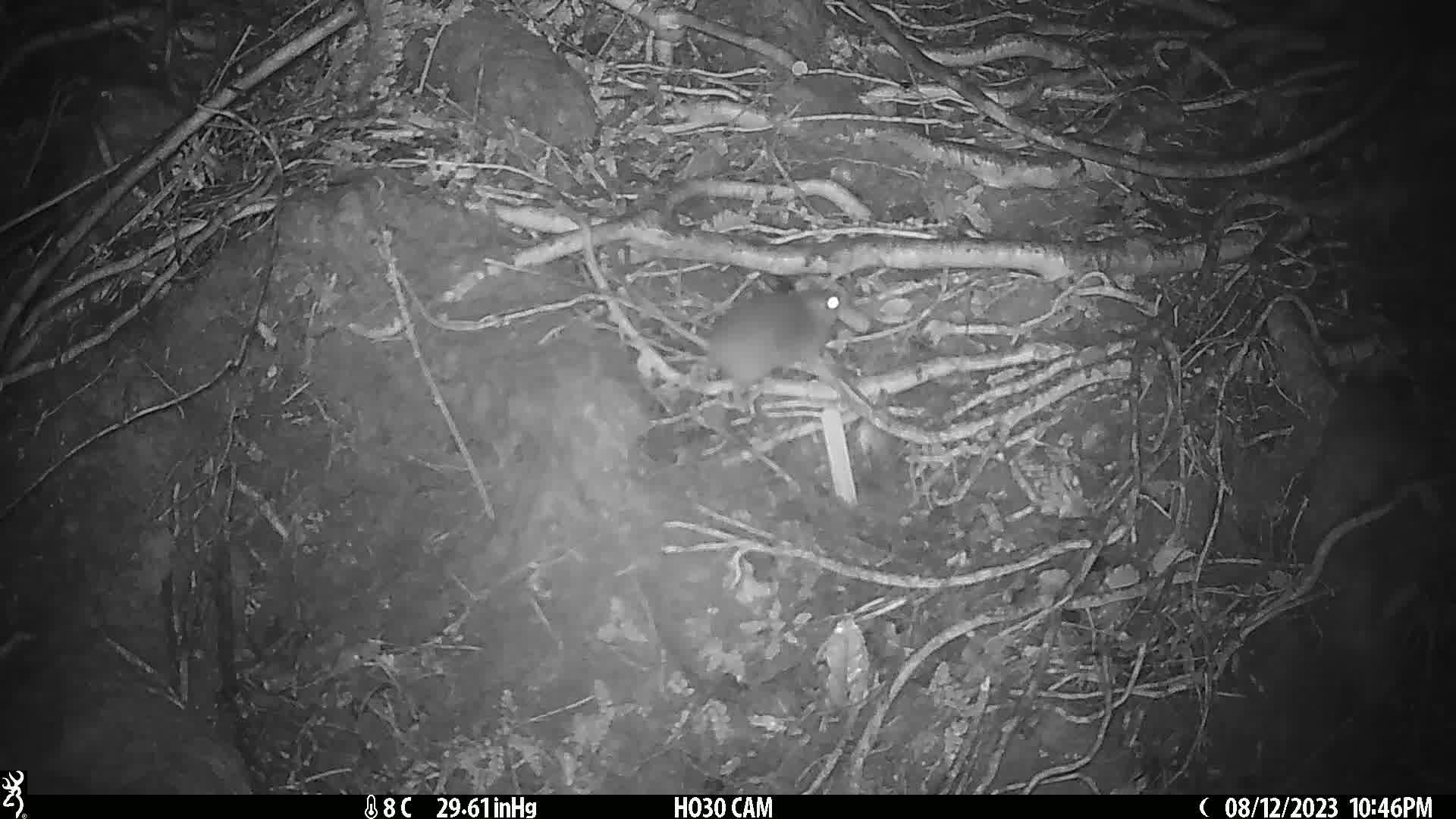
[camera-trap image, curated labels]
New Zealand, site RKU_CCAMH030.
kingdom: Animalia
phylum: Chordata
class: Mammalia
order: Rodentia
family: Muridae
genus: Rattus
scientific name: Rattus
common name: rat